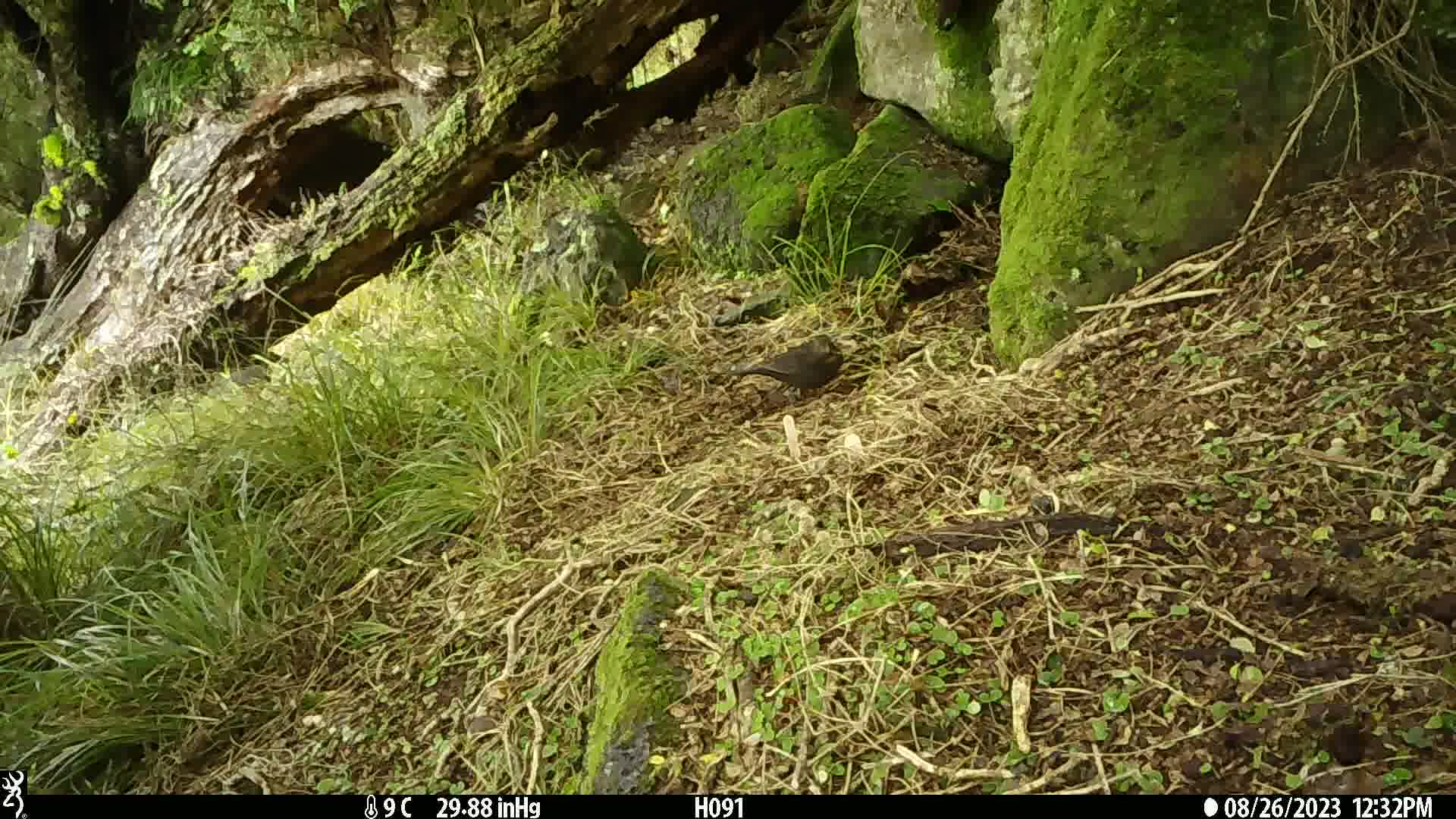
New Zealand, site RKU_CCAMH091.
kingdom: Animalia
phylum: Chordata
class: Aves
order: Passeriformes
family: Turdidae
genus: Turdus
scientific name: Turdus merula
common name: eurasian blackbird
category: blackbird